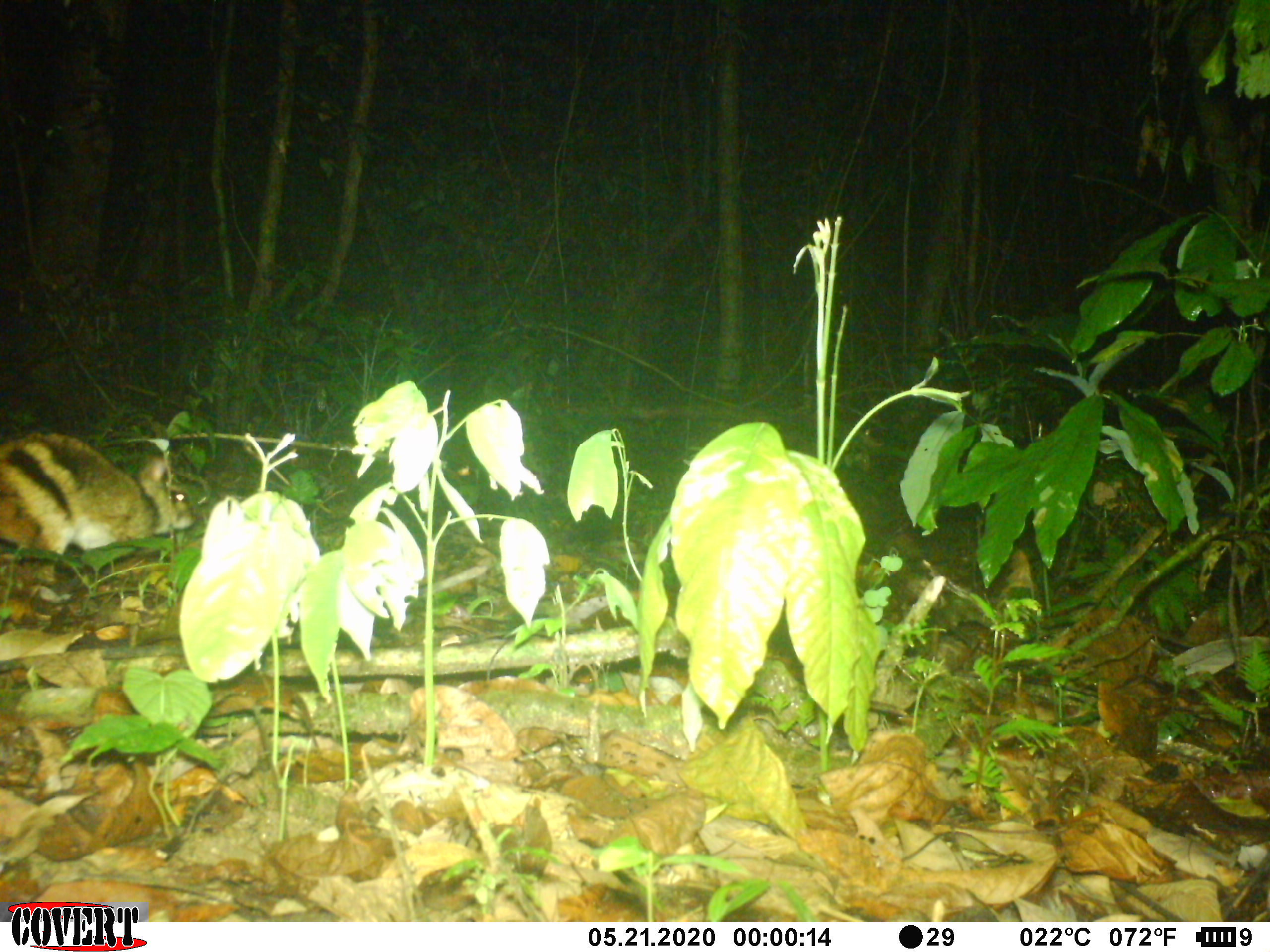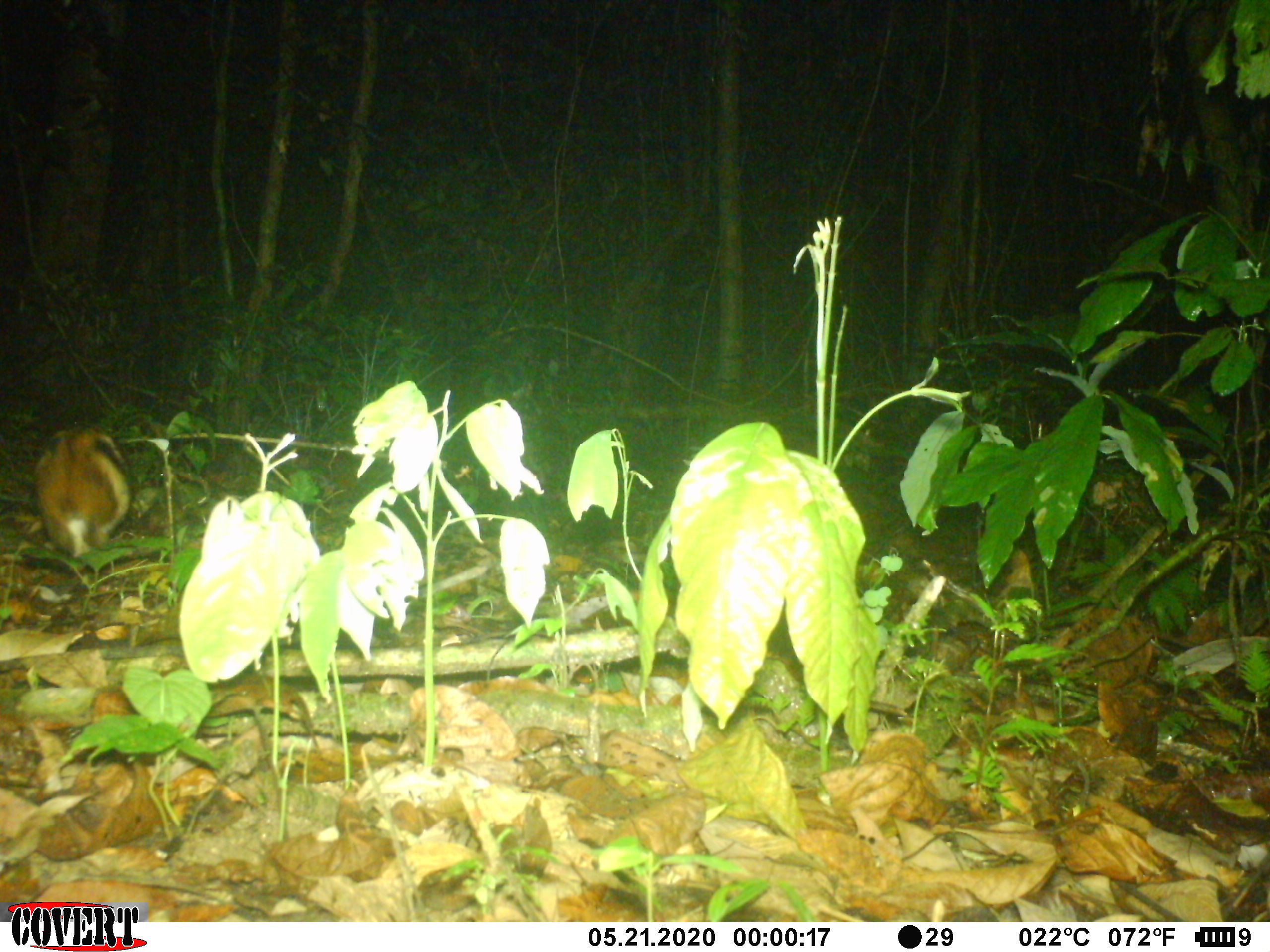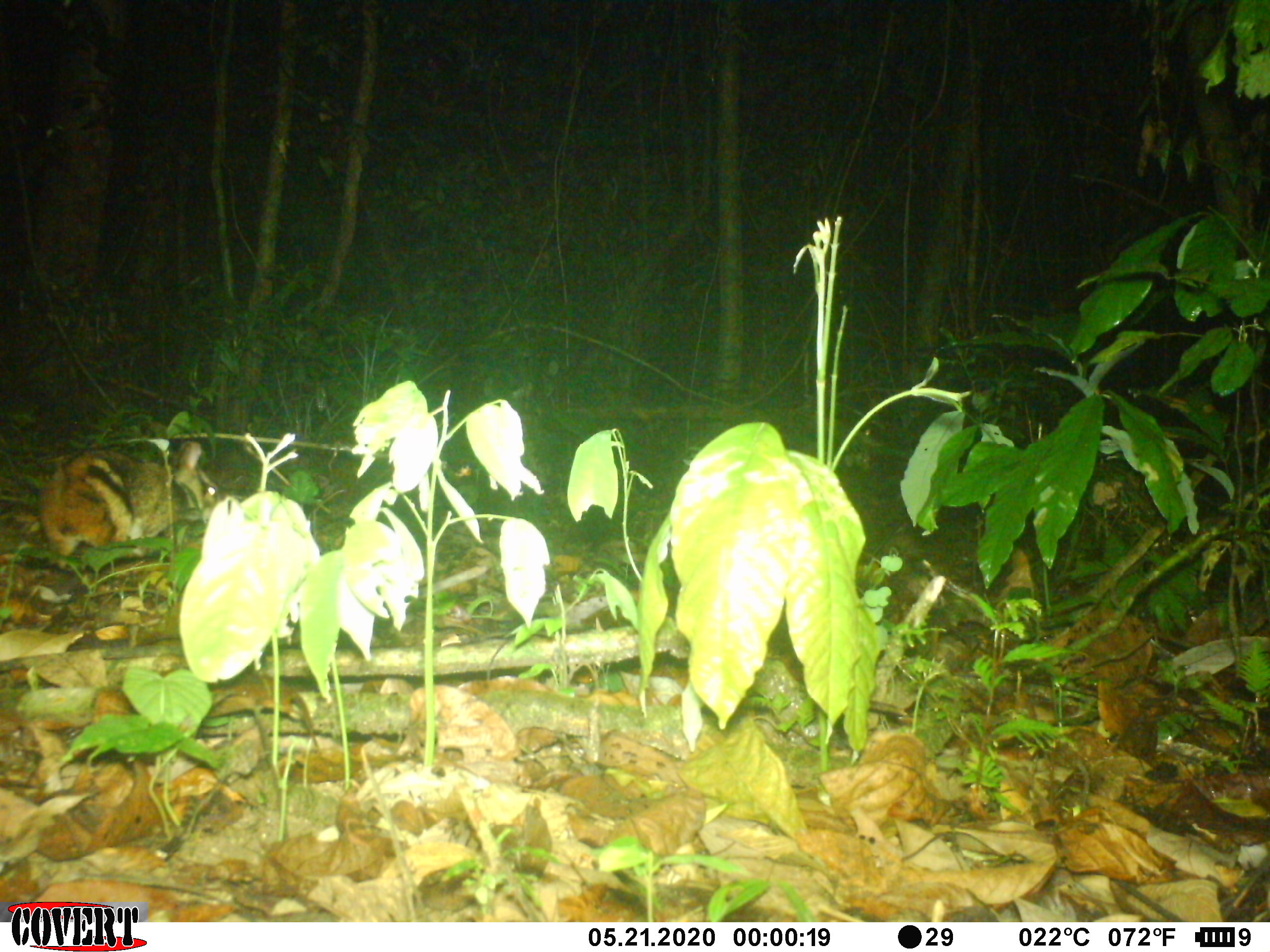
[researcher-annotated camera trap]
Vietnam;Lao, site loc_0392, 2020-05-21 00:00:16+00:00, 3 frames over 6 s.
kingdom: Animalia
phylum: Chordata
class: Mammalia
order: Lagomorpha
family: Leporidae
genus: Nesolagus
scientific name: Nesolagus timminsi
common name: annamite striped rabbit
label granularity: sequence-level